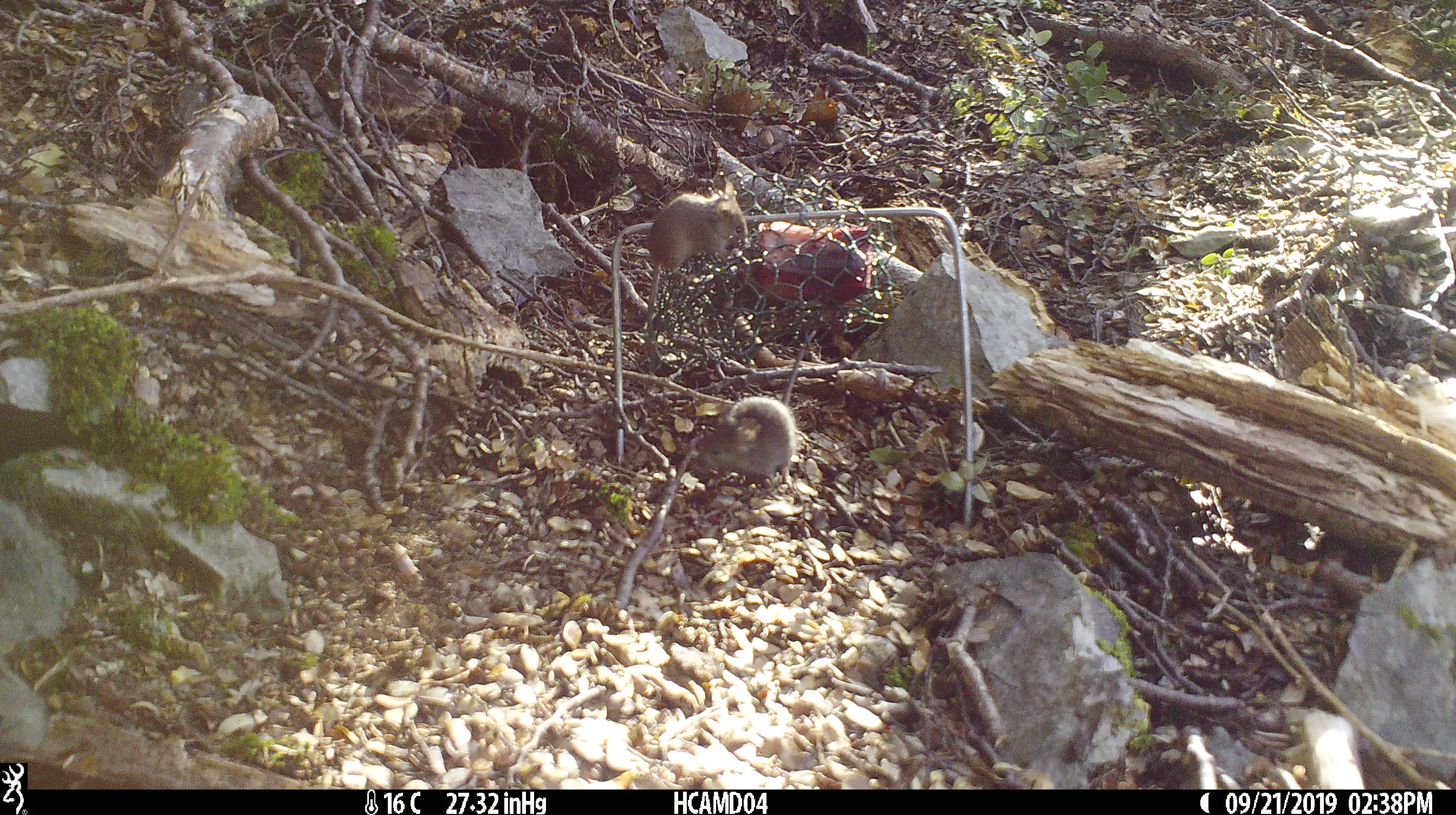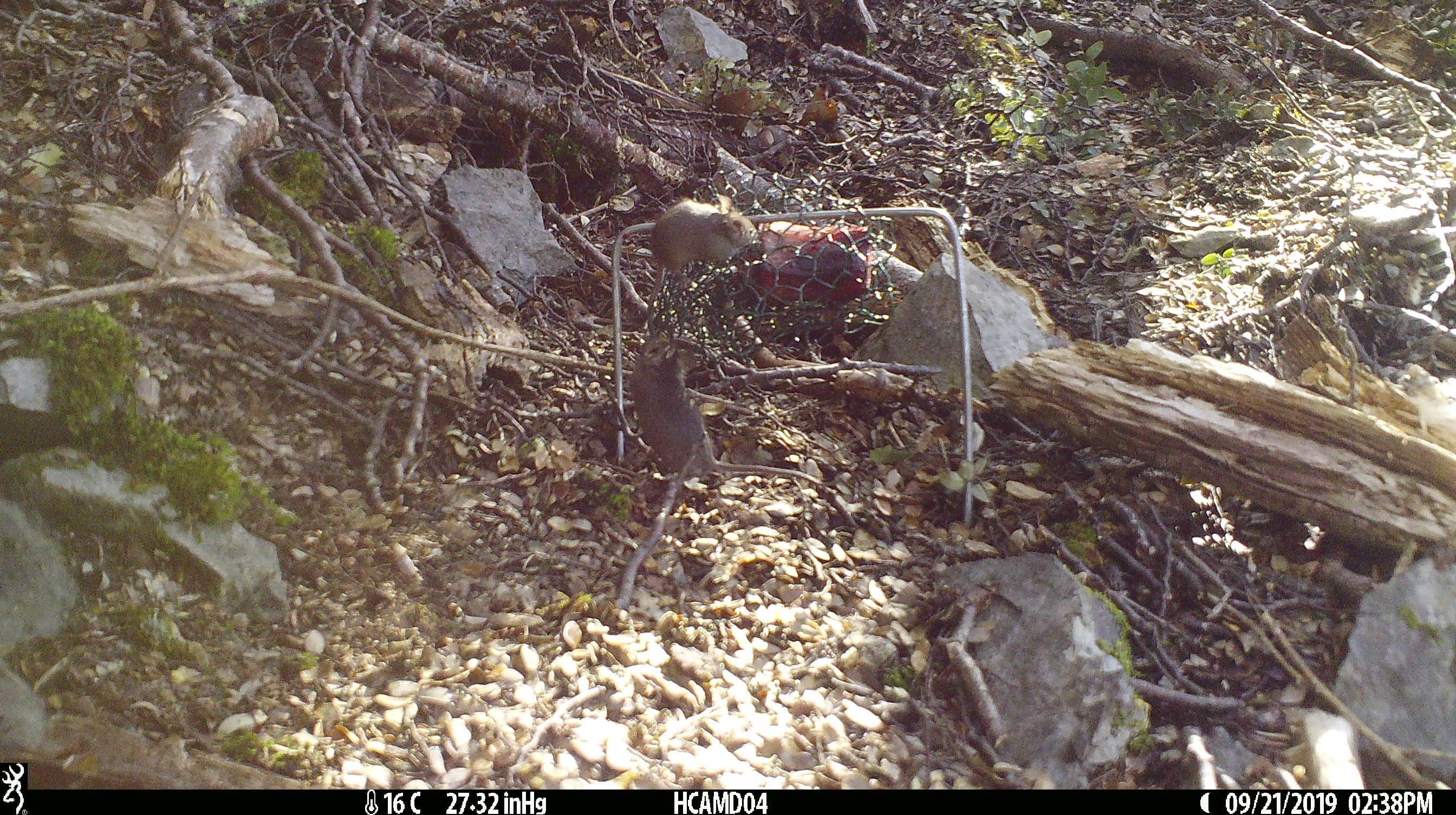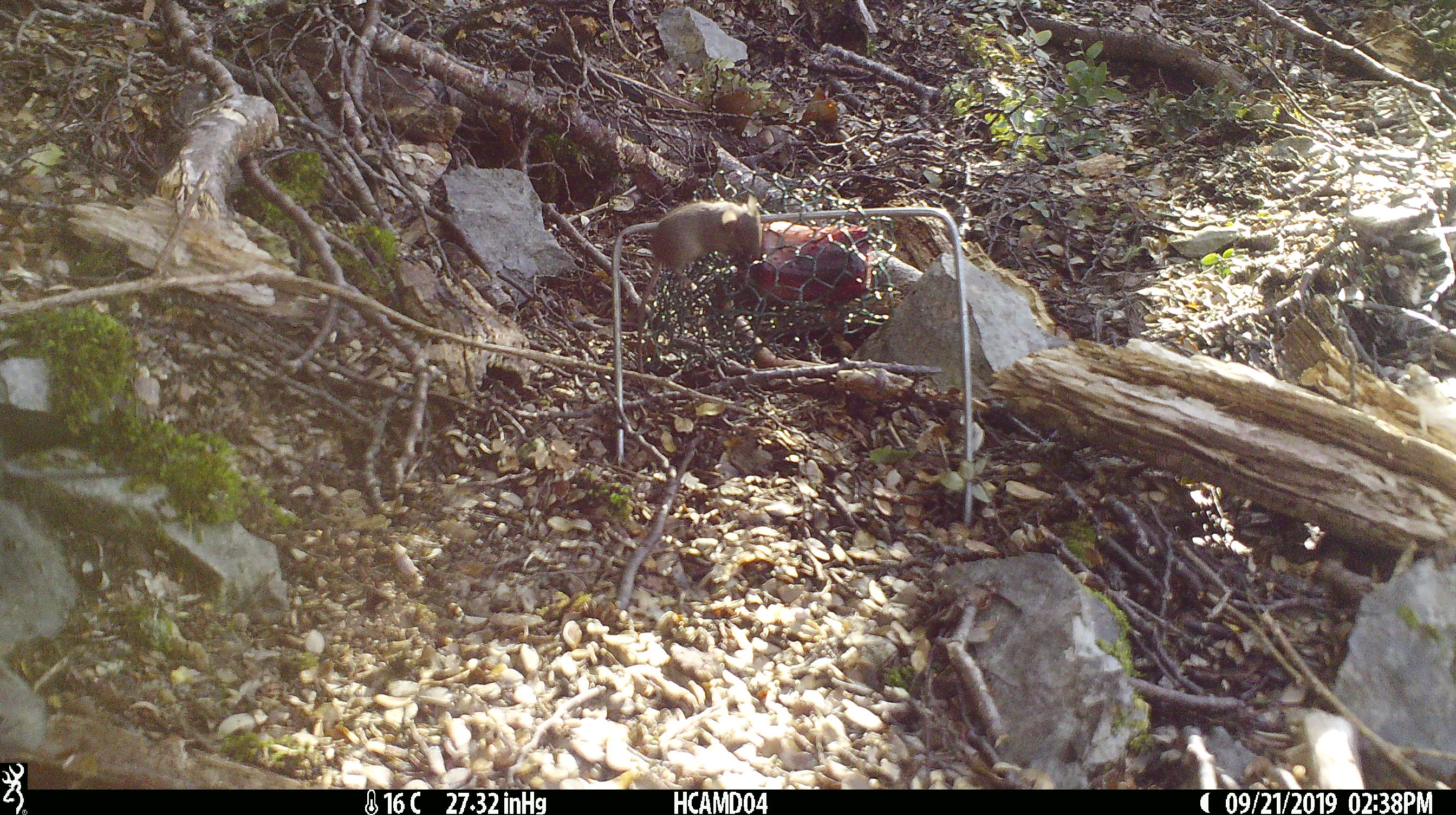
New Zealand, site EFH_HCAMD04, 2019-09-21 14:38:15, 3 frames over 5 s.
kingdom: Animalia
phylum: Chordata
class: Mammalia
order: Rodentia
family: Muridae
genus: Mus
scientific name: Mus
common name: mouse